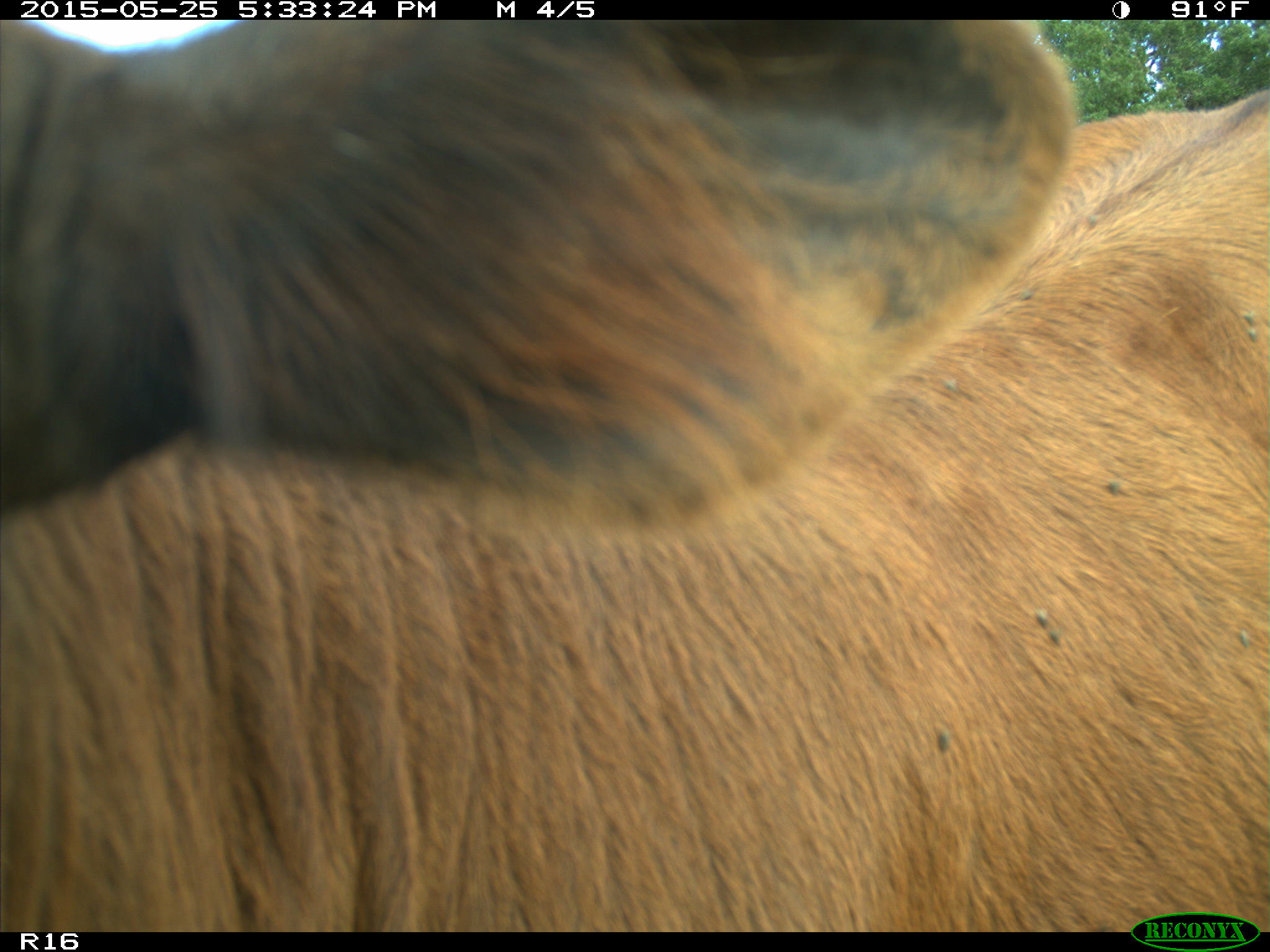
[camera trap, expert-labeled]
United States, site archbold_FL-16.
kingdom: Animalia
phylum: Chordata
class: Mammalia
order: Artiodactyla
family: Bovidae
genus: Bos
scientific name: Bos taurus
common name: domestic cow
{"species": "Bos taurus (domestic cow)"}